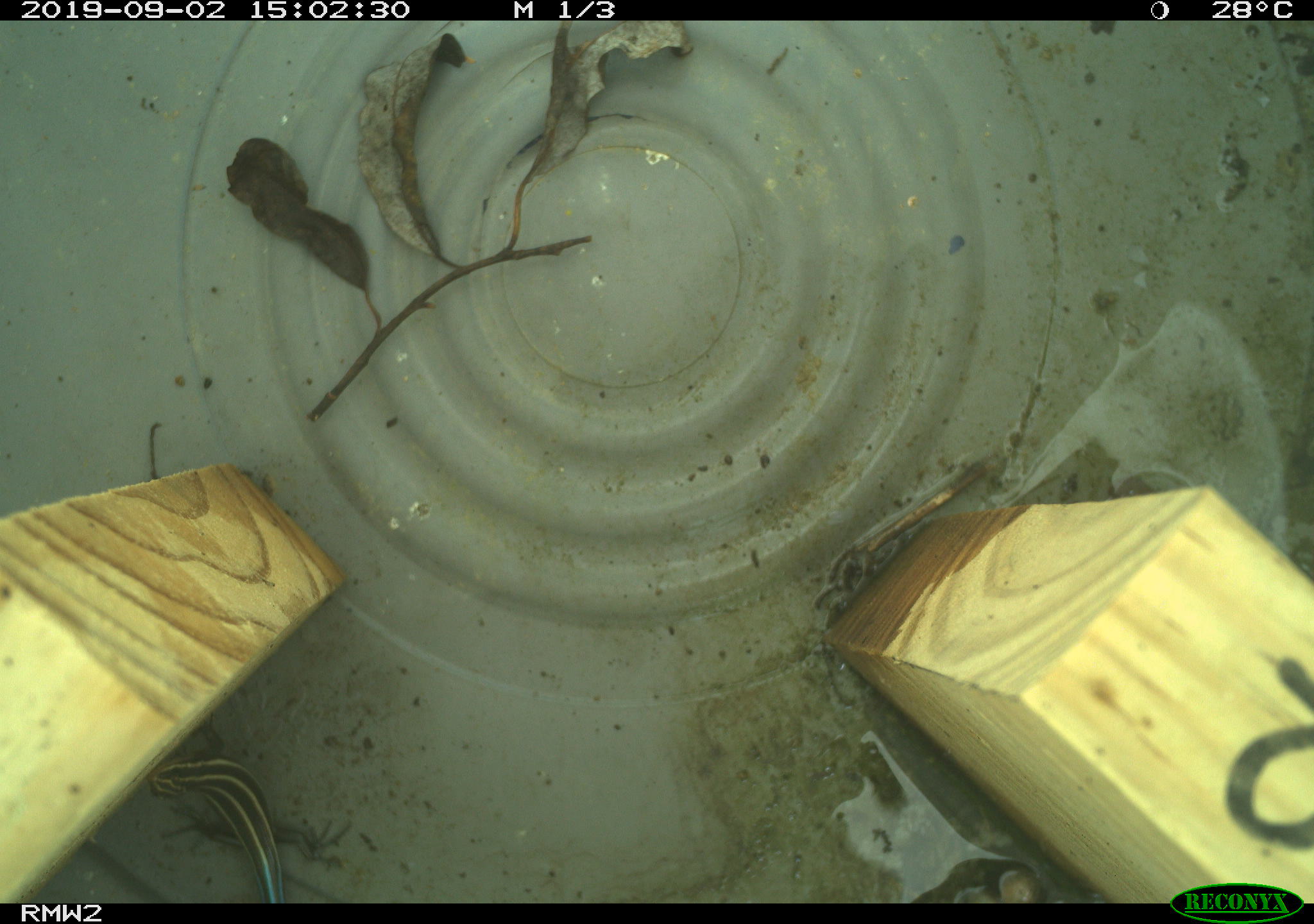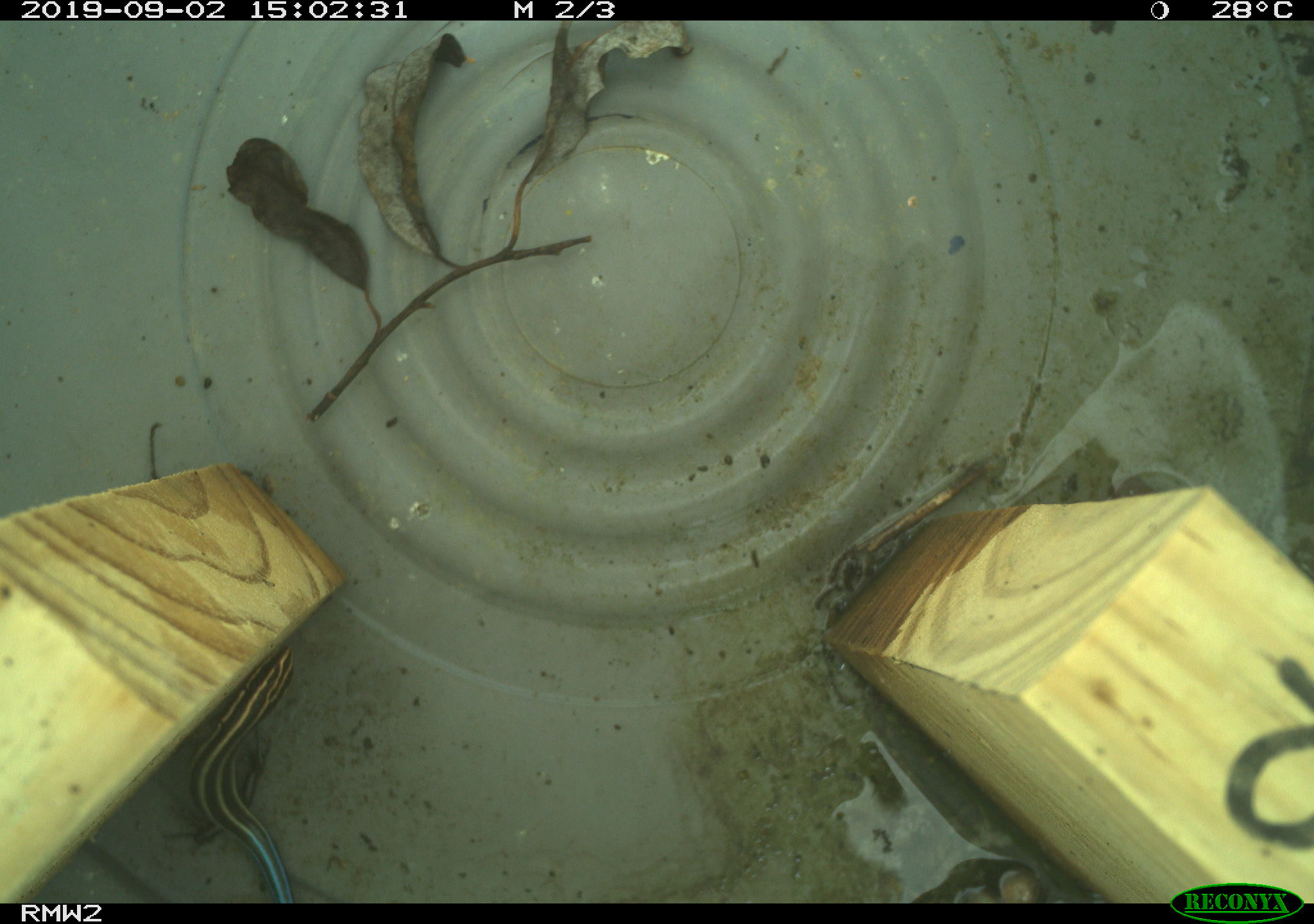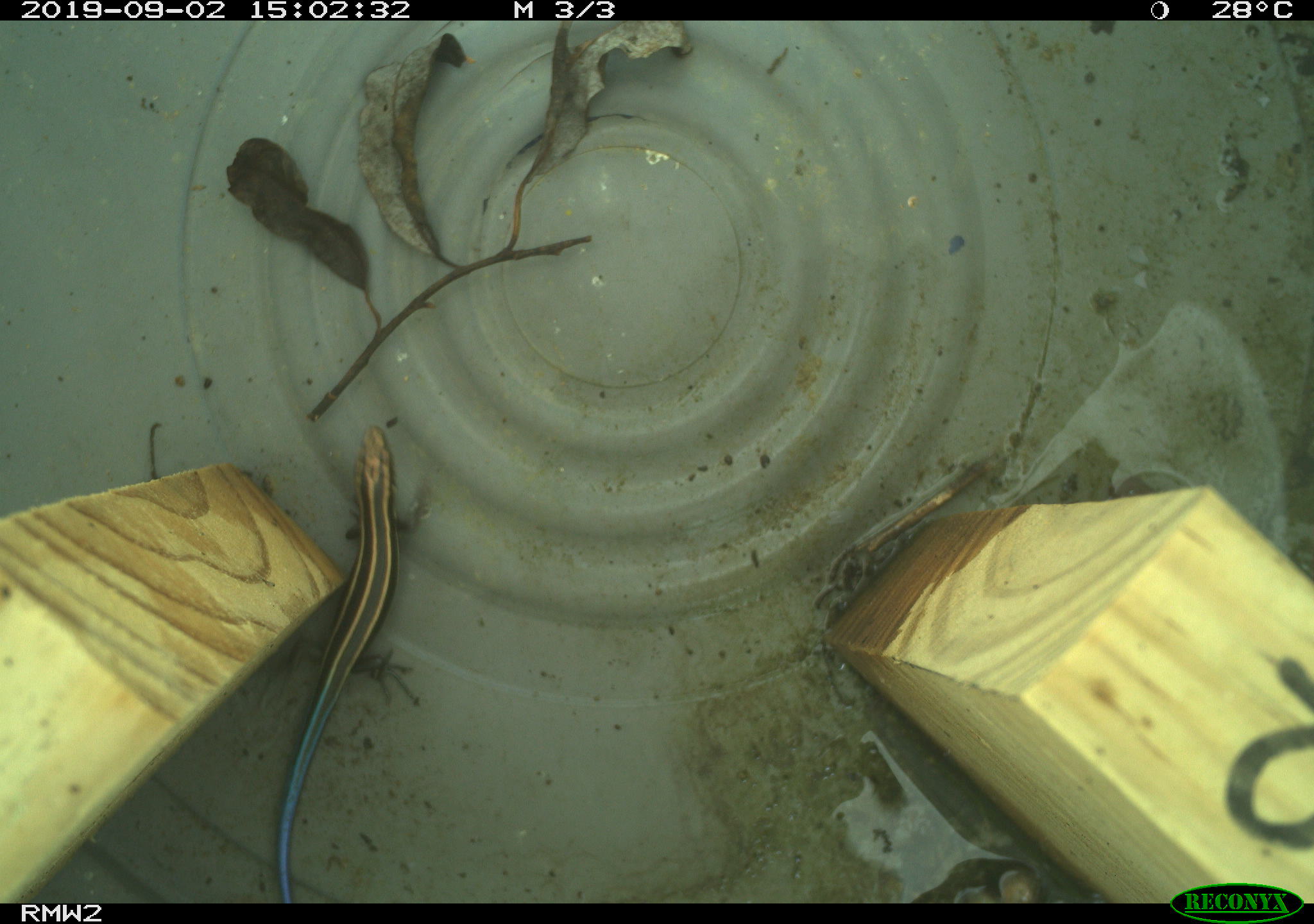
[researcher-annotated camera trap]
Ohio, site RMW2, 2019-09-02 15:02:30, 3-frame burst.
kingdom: Animalia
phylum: Chordata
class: Reptilia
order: Squamata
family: Scincidae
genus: Plestiodon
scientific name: Plestiodon fasciatus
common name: common five-lined skink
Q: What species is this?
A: Common five-lined skink (Plestiodon fasciatus).